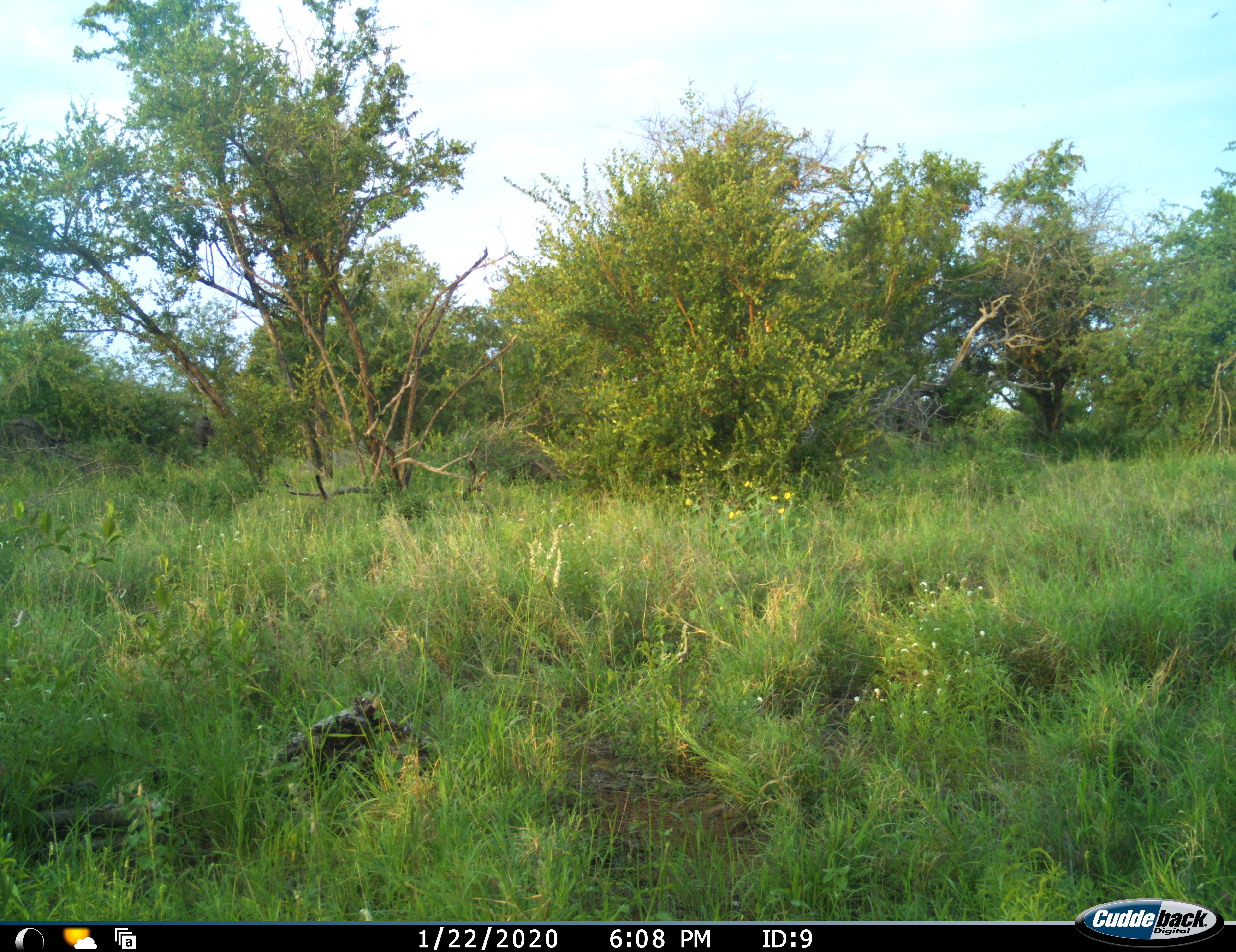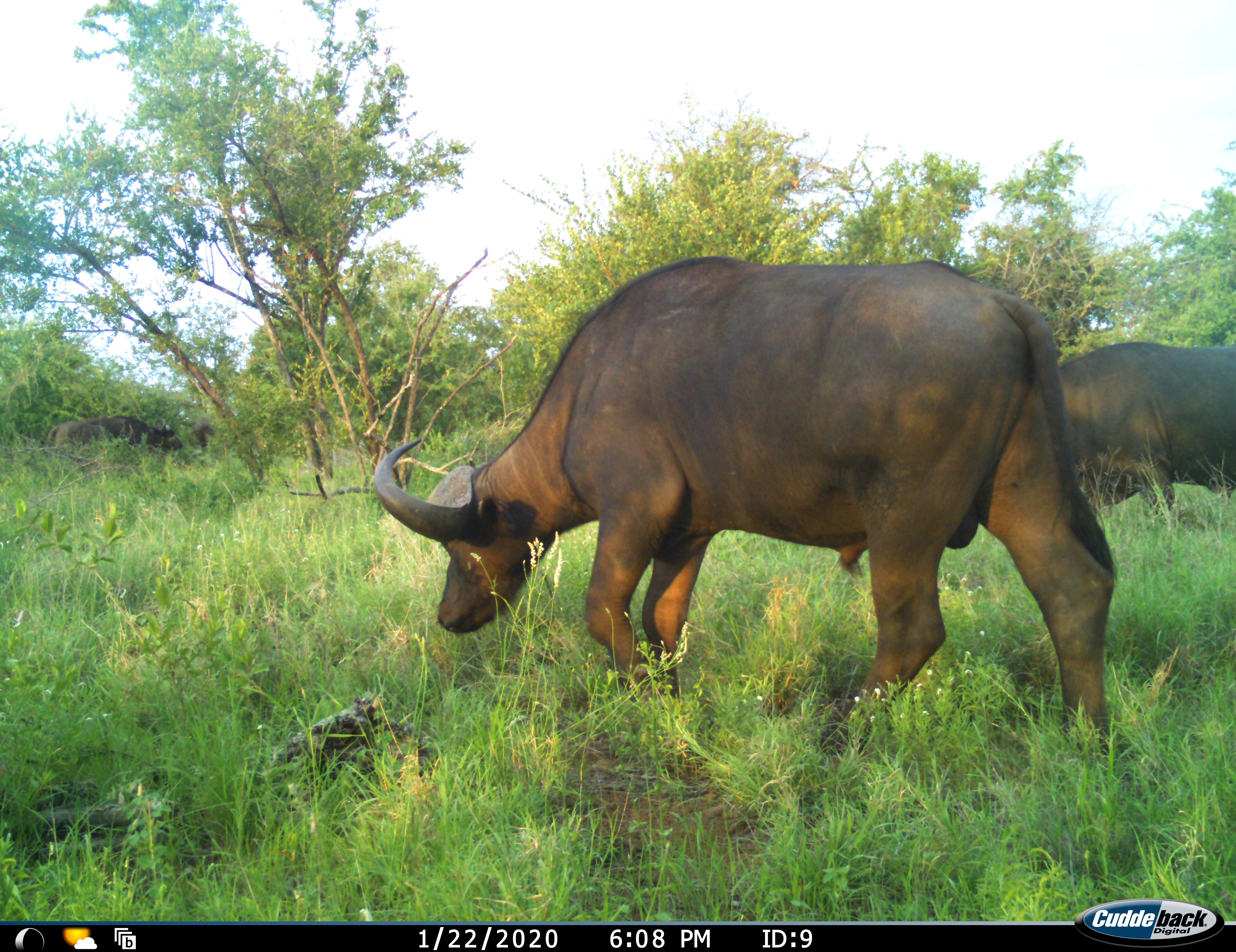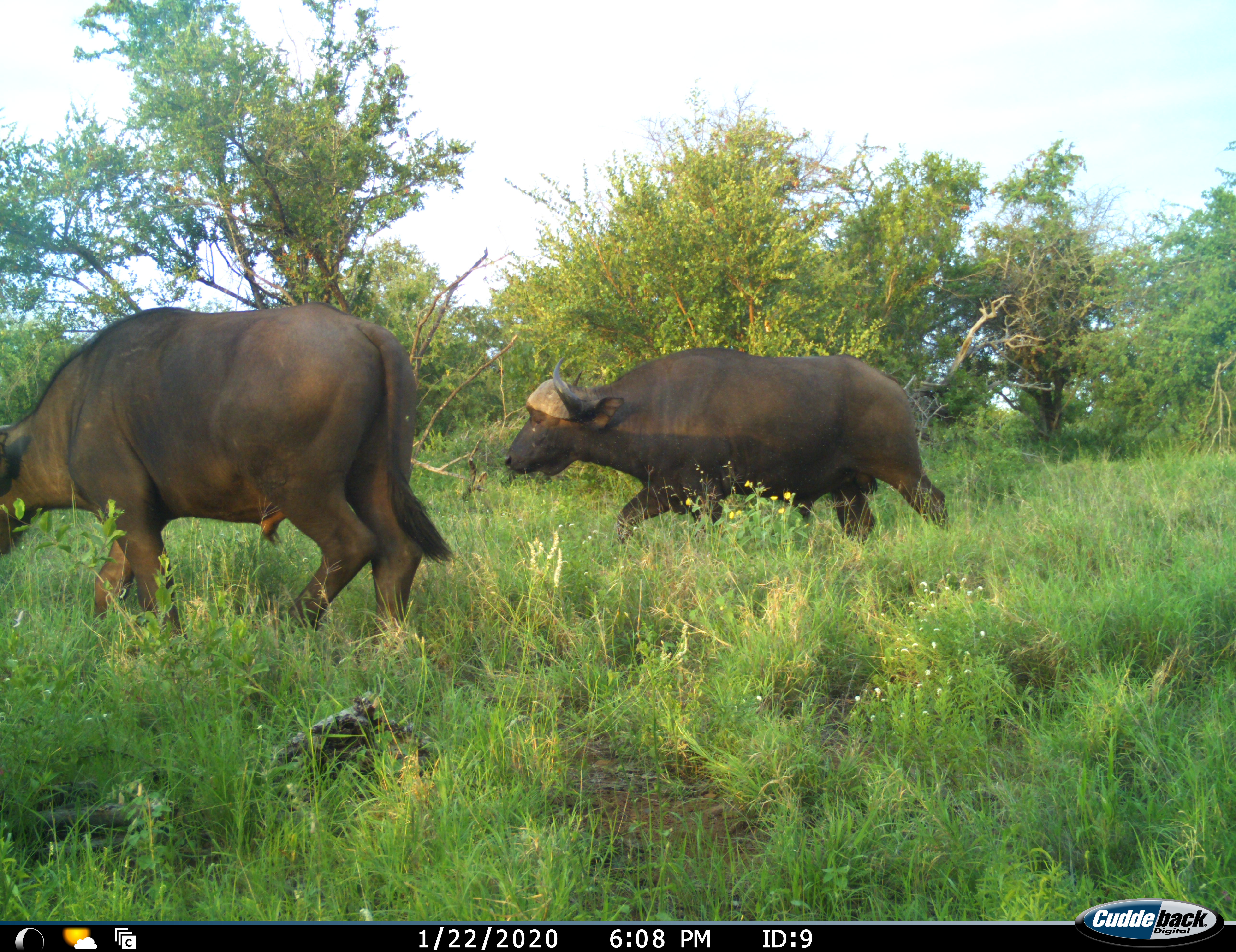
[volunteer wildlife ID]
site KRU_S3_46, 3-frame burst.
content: unidentified animal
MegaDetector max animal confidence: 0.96